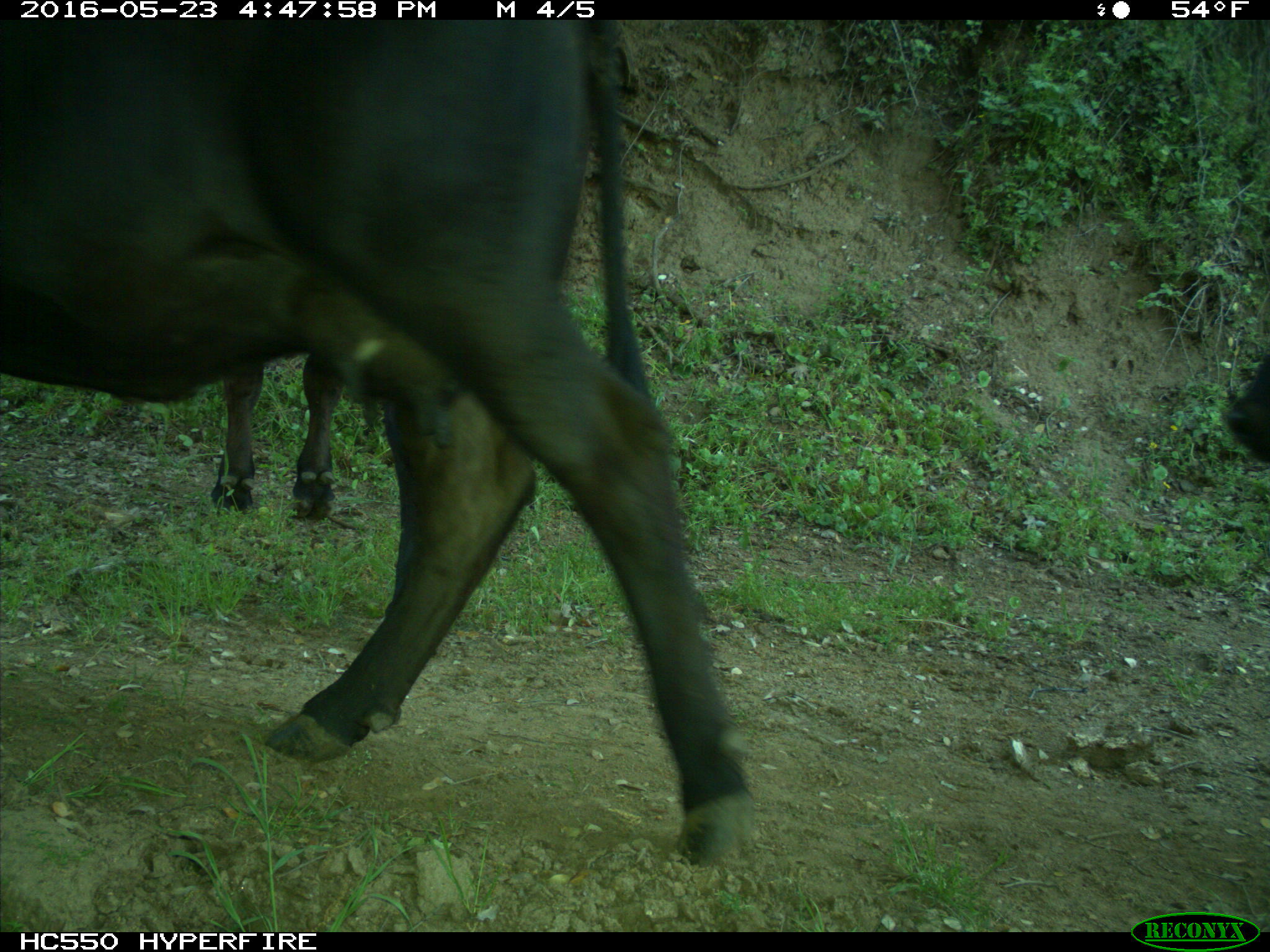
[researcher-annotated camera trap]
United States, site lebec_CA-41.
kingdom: Animalia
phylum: Chordata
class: Mammalia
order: Artiodactyla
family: Bovidae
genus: Bos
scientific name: Bos taurus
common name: domestic cow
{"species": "Bos taurus (domestic cow)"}